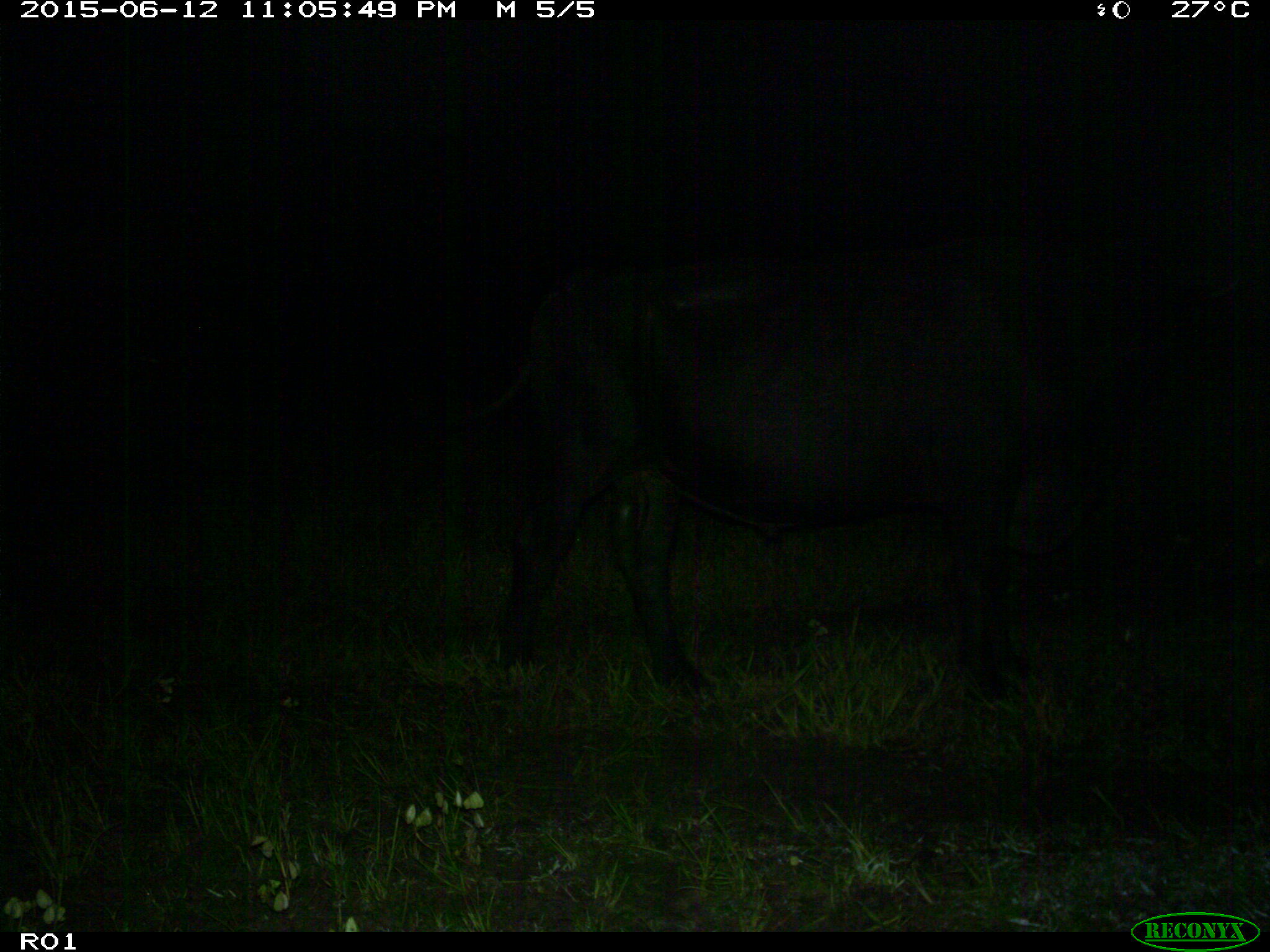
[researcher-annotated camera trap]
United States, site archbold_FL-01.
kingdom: Animalia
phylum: Chordata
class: Mammalia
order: Artiodactyla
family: Bovidae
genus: Bos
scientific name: Bos taurus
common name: domestic cow